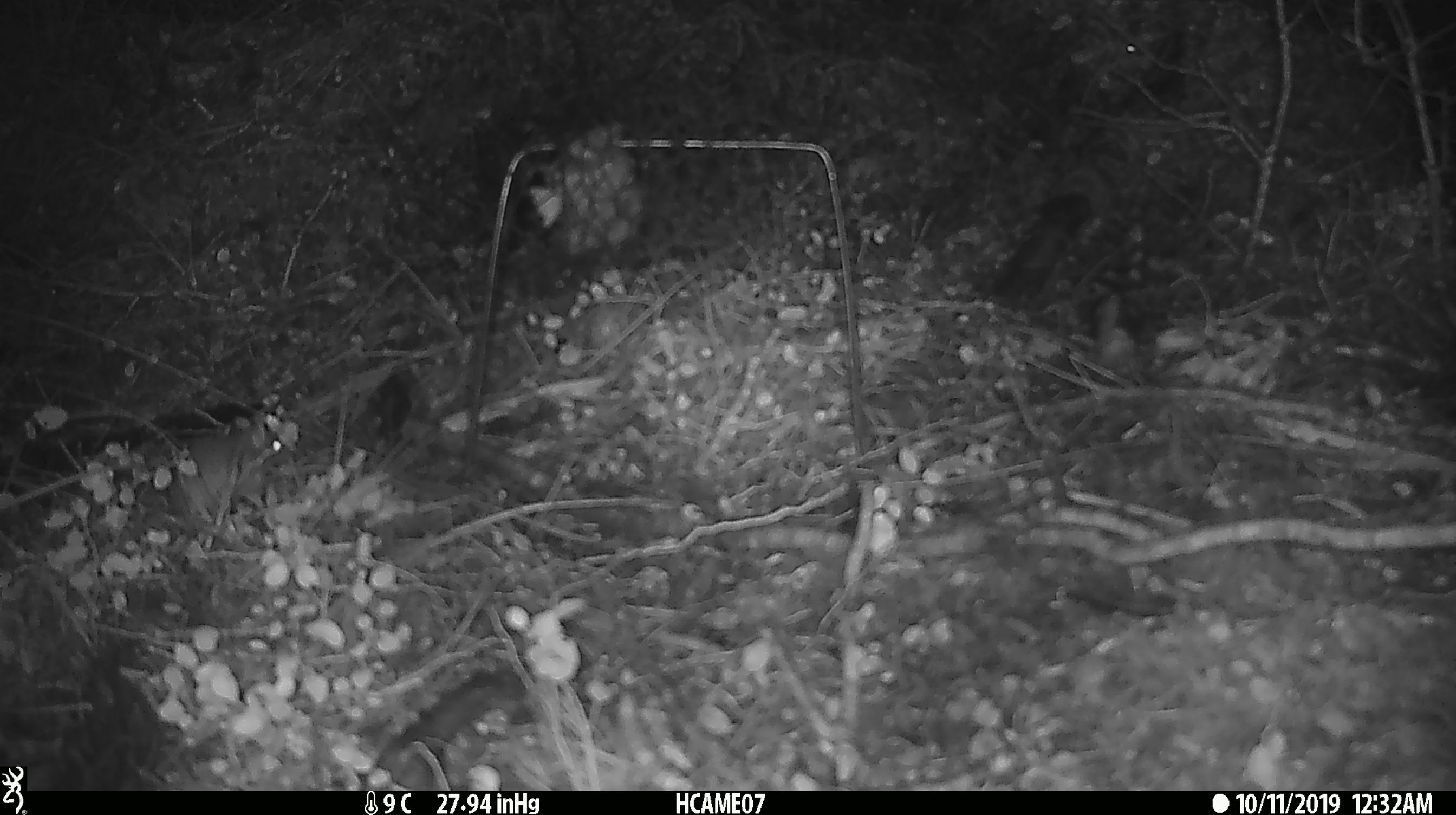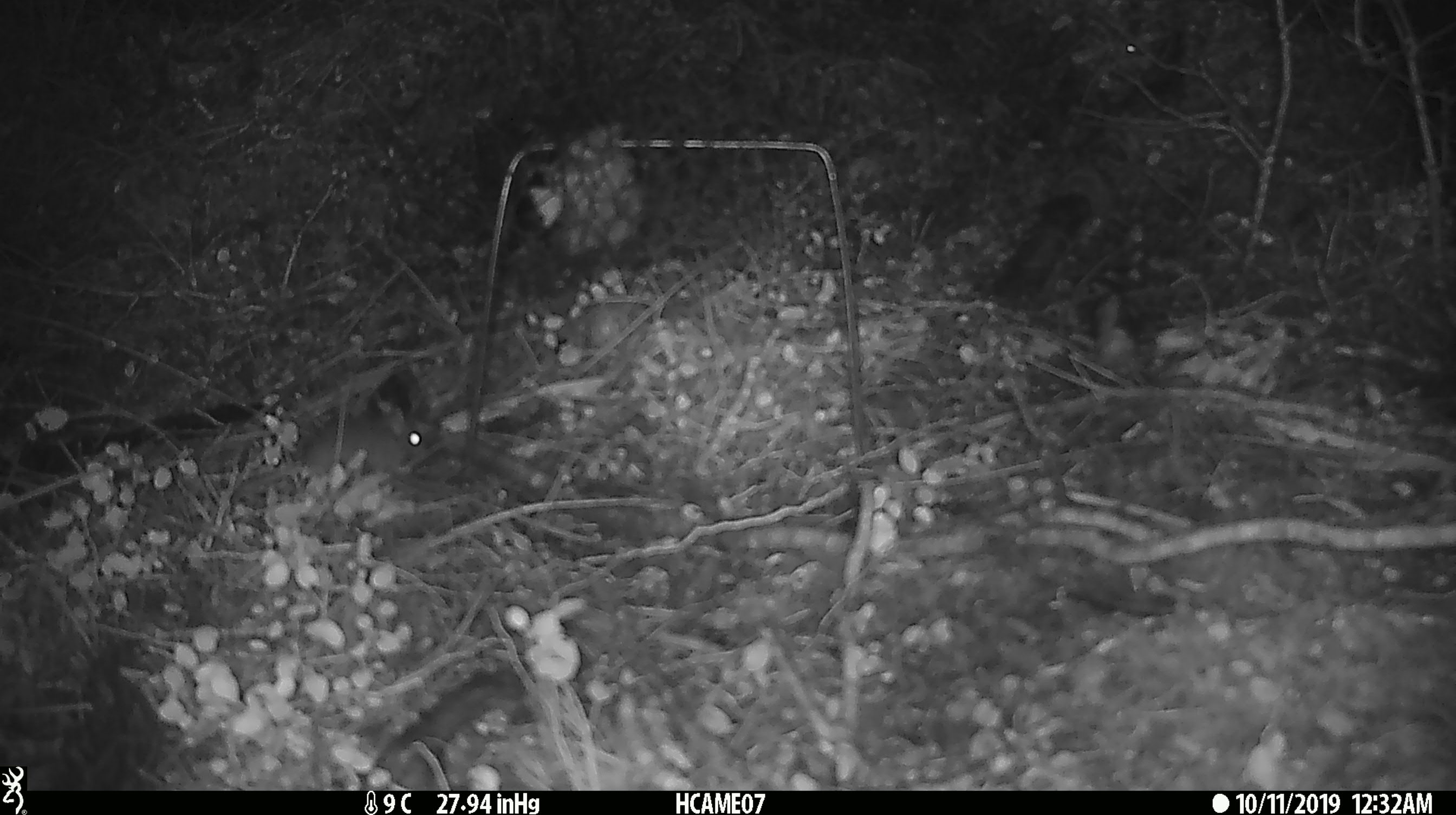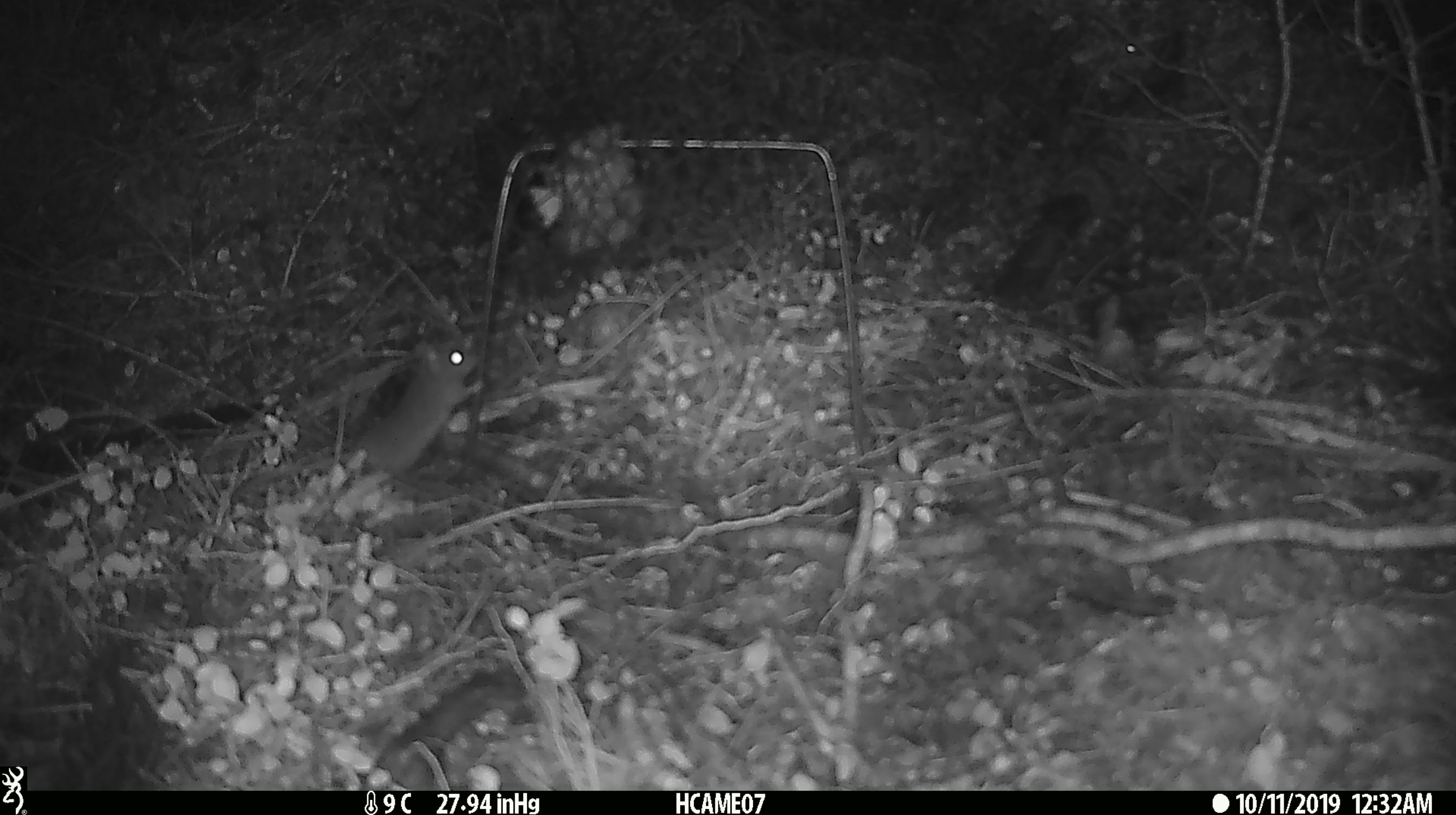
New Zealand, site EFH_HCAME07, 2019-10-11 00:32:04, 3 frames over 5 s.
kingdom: Animalia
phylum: Chordata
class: Mammalia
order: Rodentia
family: Muridae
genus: Mus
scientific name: Mus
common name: mouse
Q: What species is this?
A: Mouse (Mus).